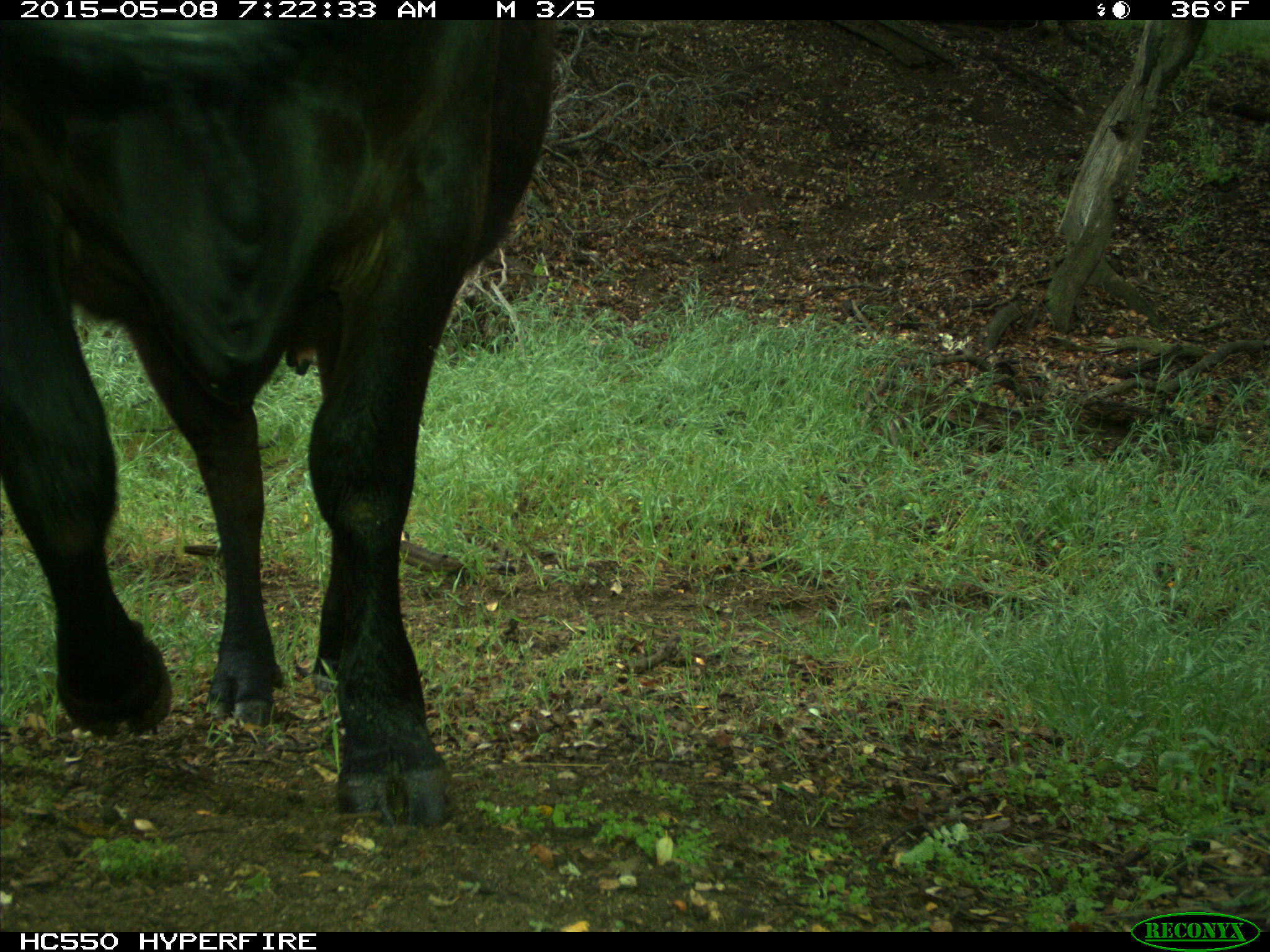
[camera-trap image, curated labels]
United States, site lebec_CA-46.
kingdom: Animalia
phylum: Chordata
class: Mammalia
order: Artiodactyla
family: Bovidae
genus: Bos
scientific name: Bos taurus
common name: domestic cow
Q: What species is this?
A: Bos taurus (domestic cow).